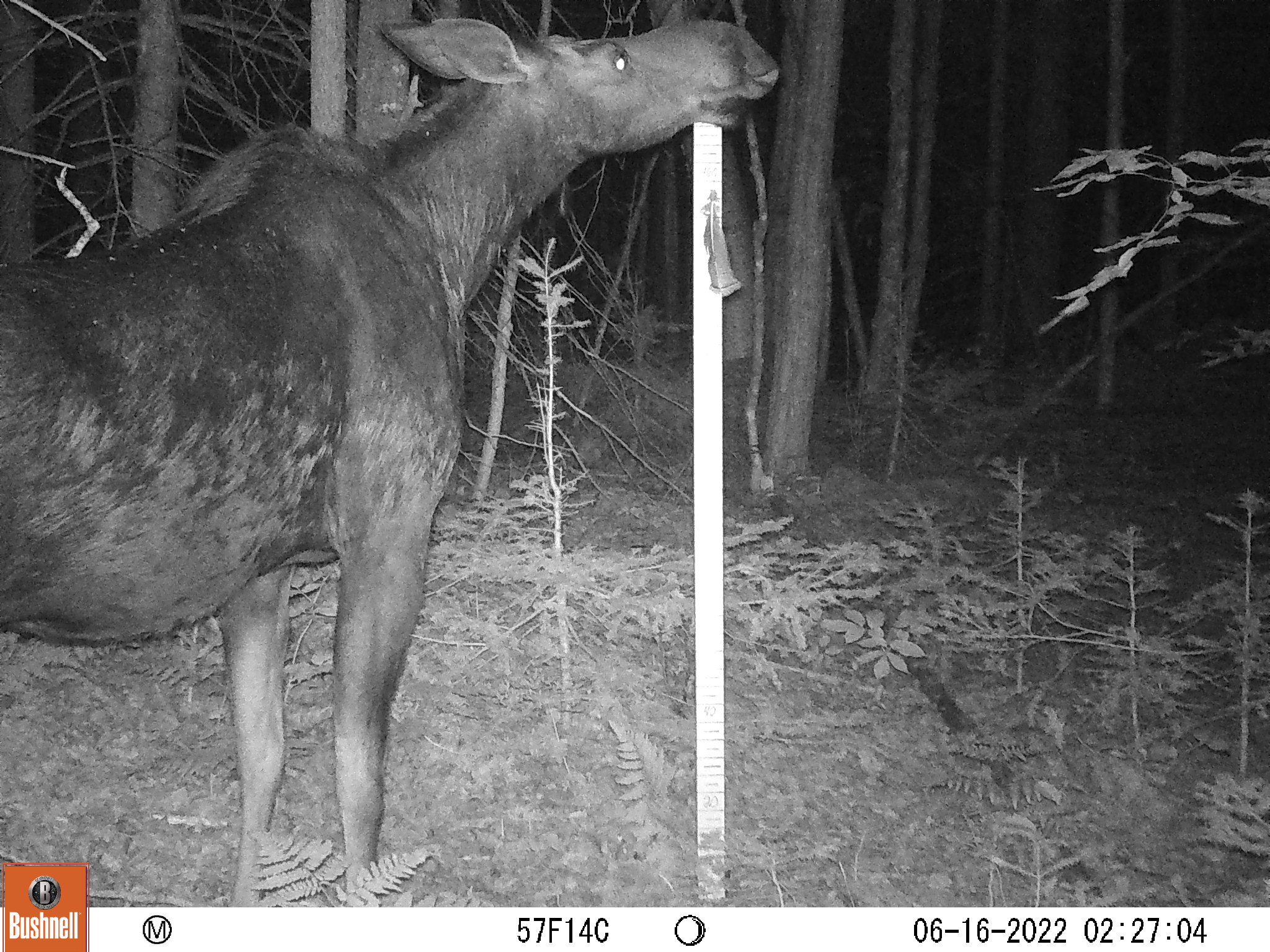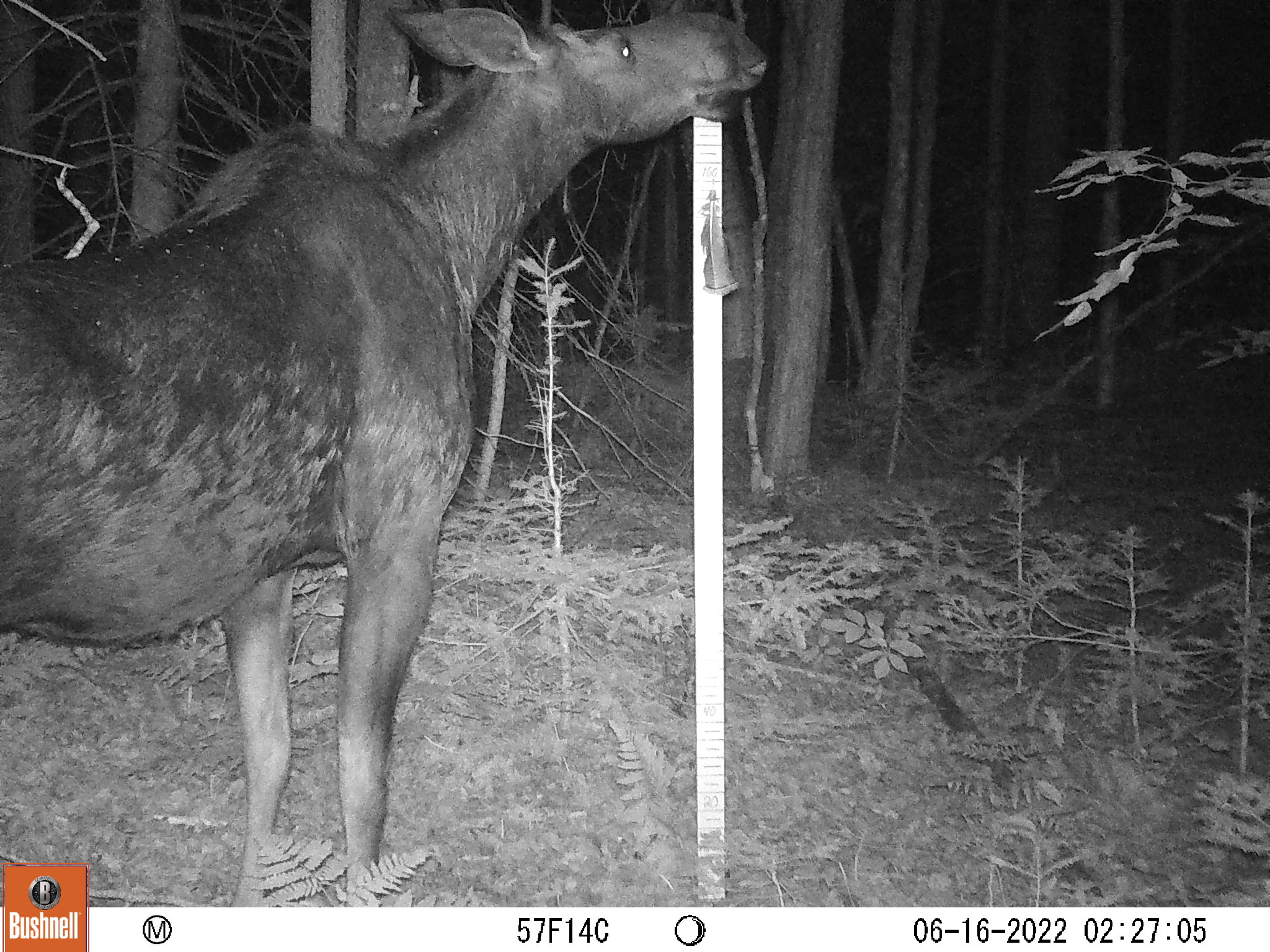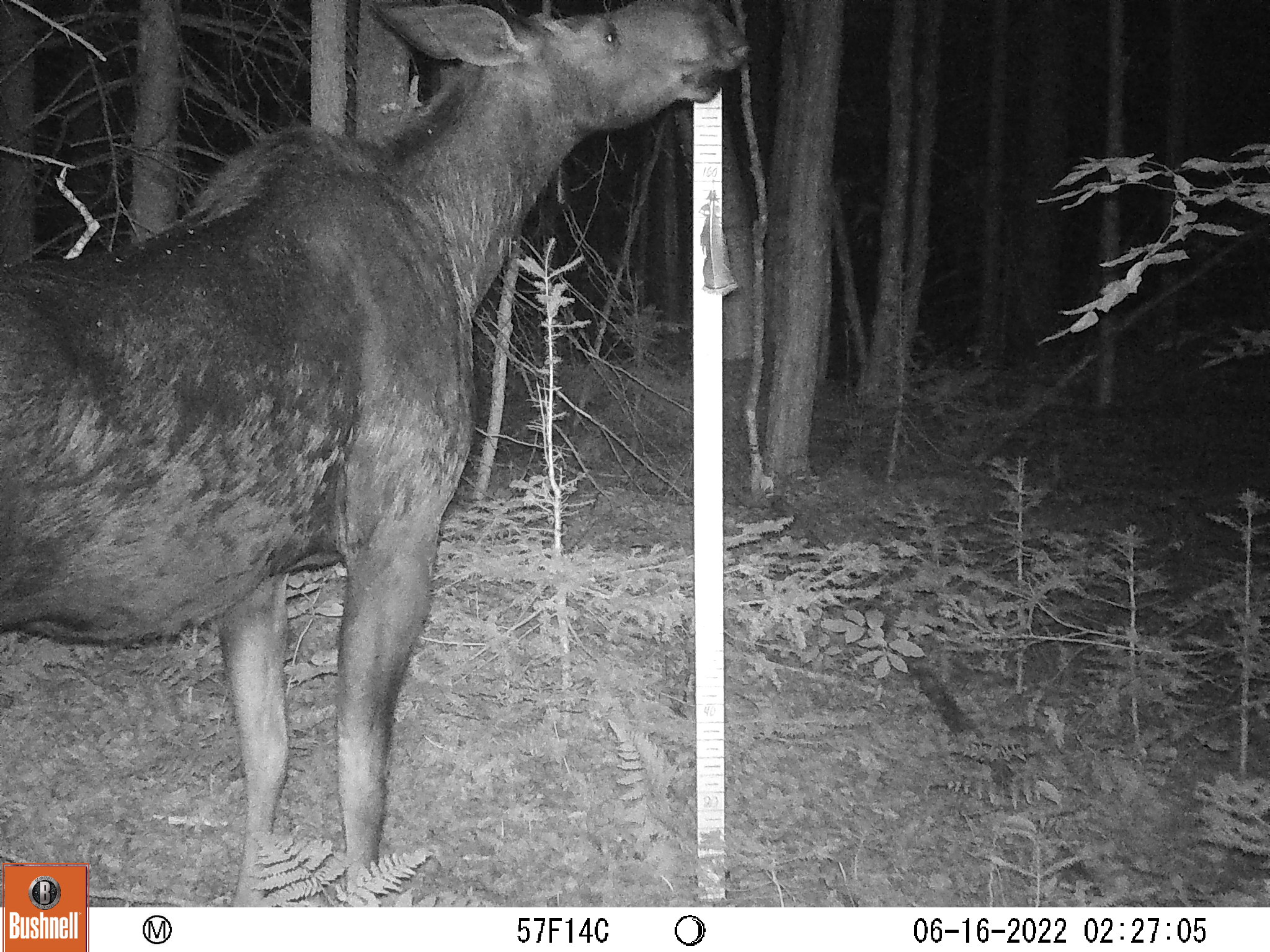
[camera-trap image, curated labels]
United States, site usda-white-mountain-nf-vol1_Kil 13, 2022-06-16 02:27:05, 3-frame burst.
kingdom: Animalia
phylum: Chordata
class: Mammalia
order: Artiodactyla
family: Cervidae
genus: Alces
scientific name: Alces alces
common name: moose